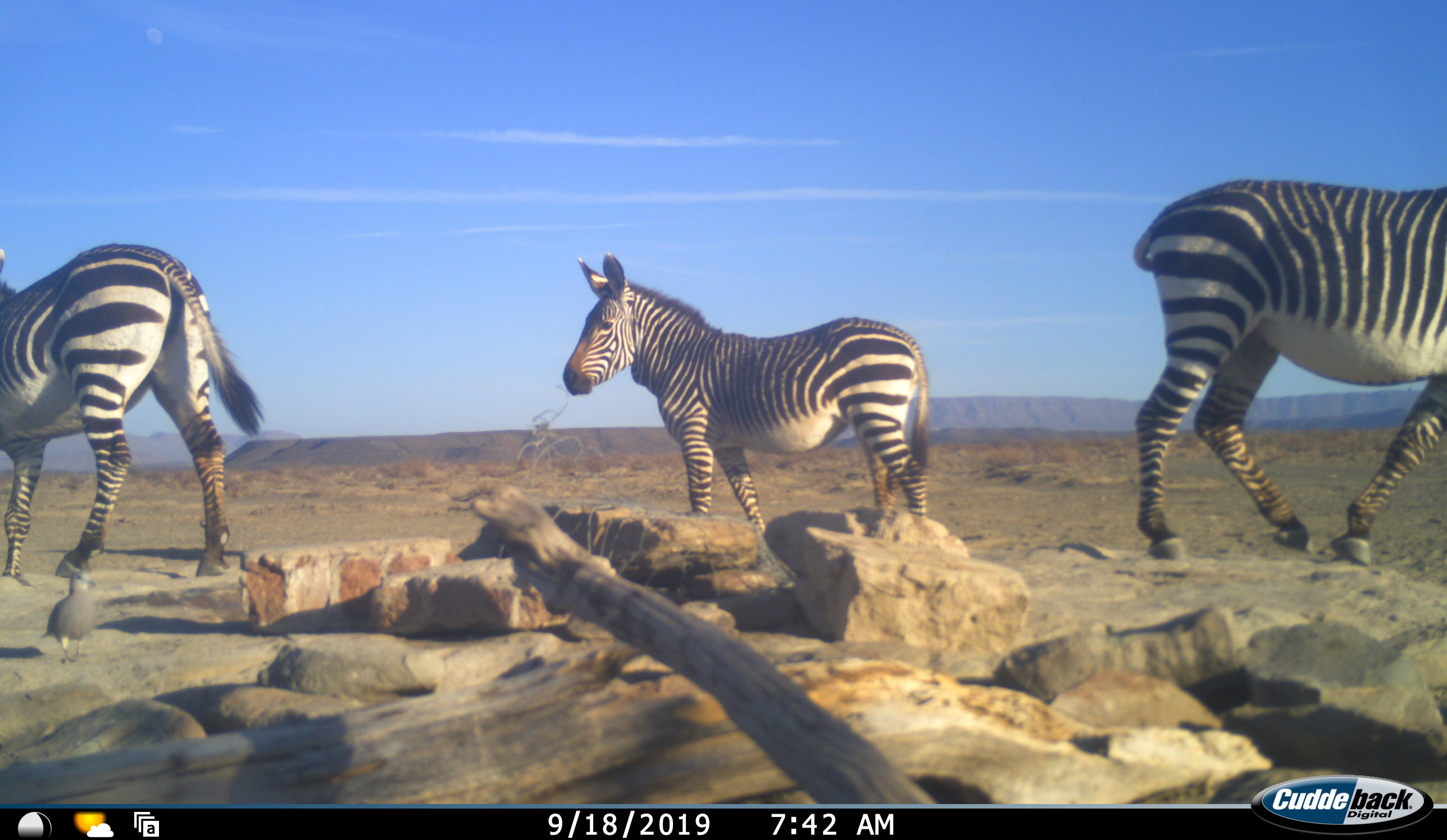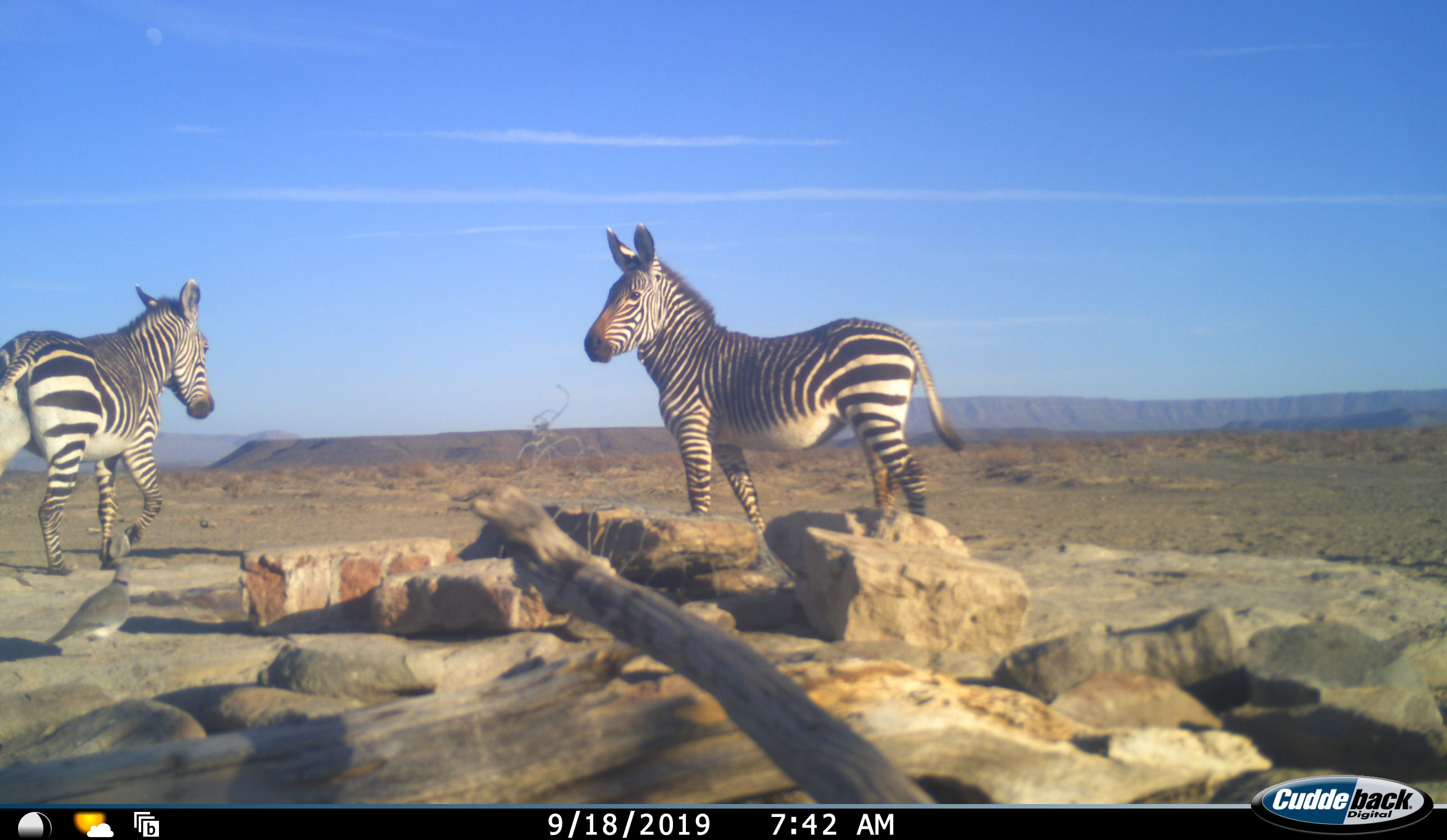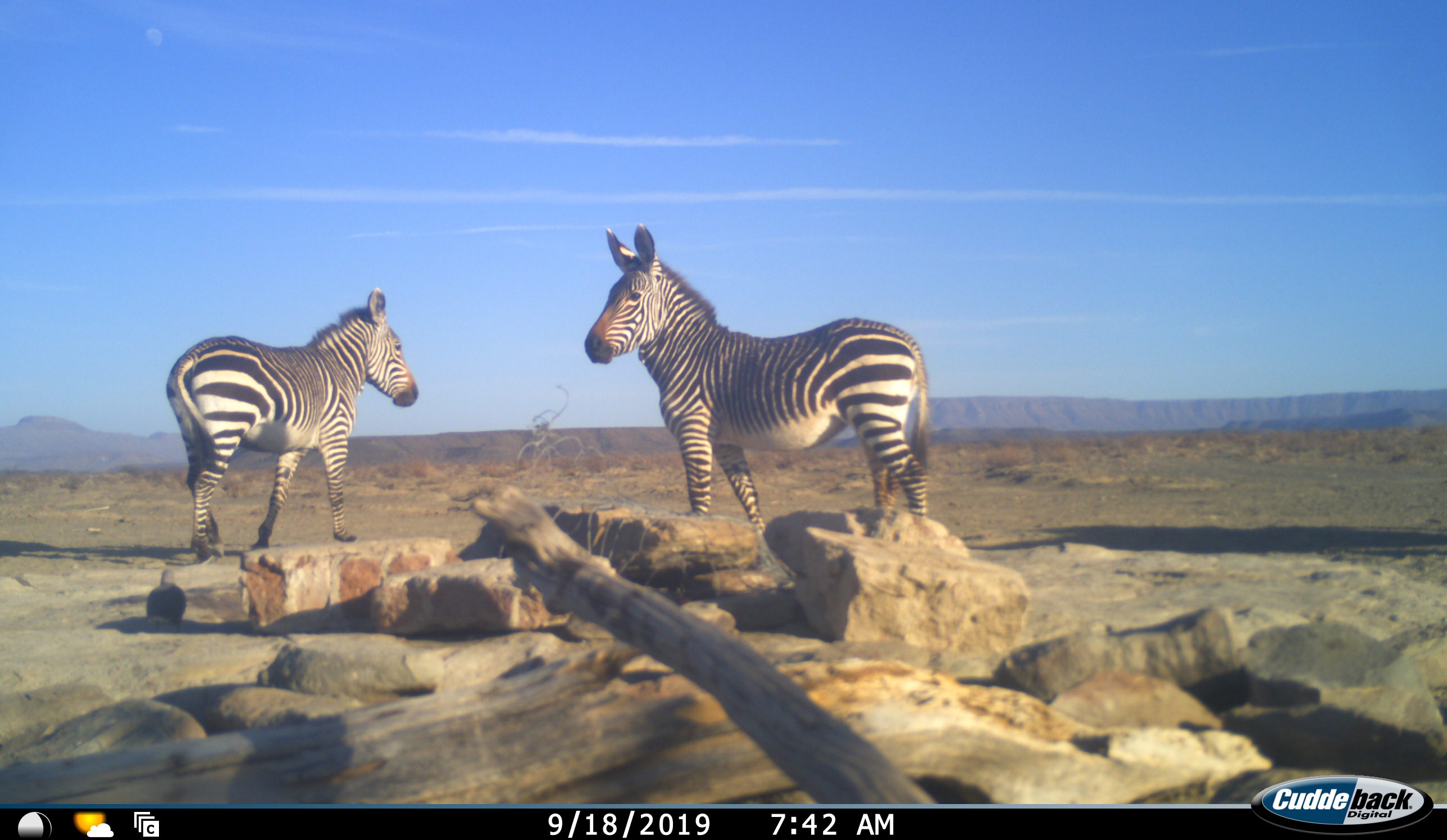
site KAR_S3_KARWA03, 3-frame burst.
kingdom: Animalia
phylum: Chordata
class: Mammalia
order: Perissodactyla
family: Equidae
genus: Equus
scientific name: Equus zebra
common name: mountain zebra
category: zebramountain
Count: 3.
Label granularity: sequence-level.